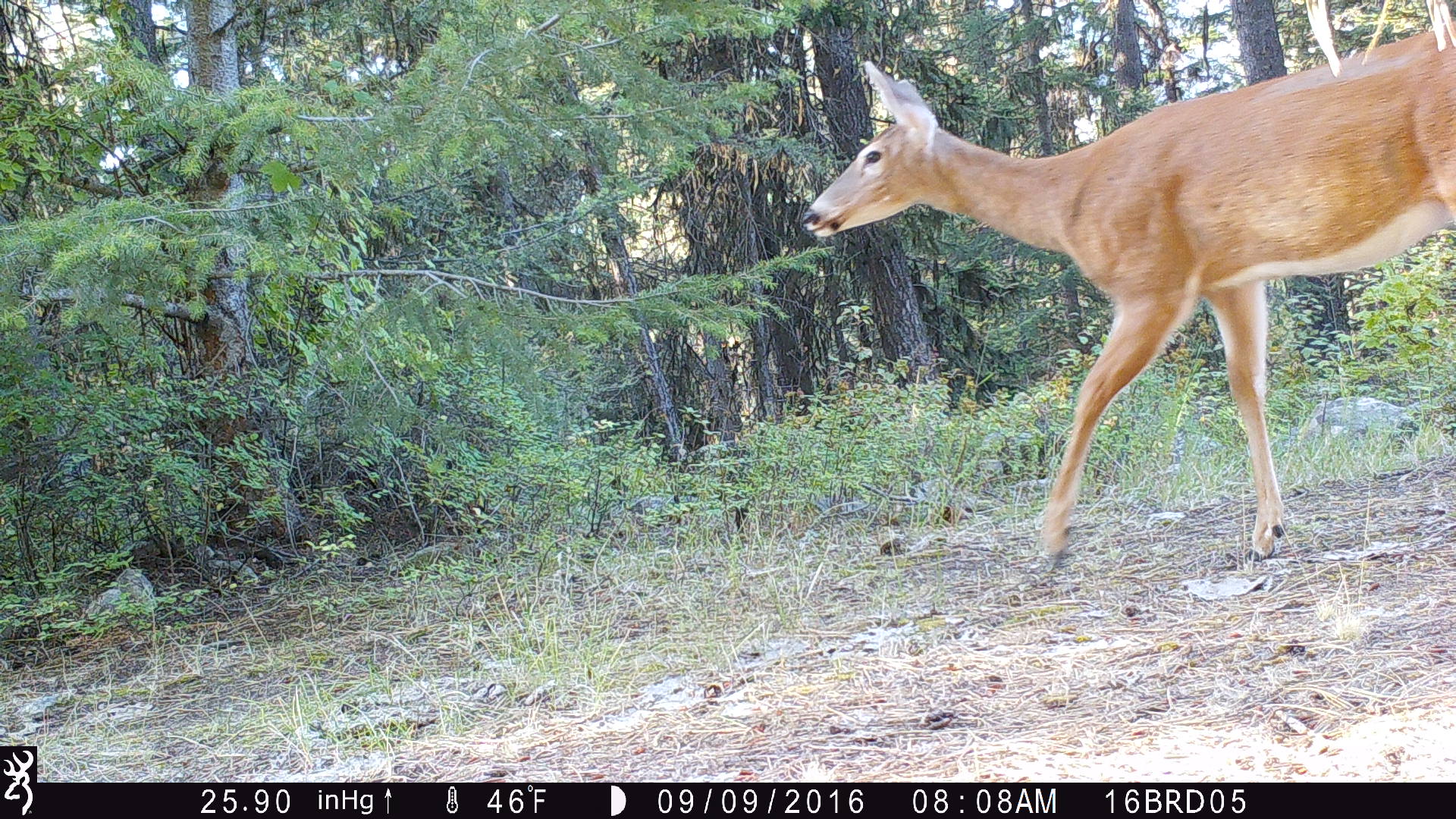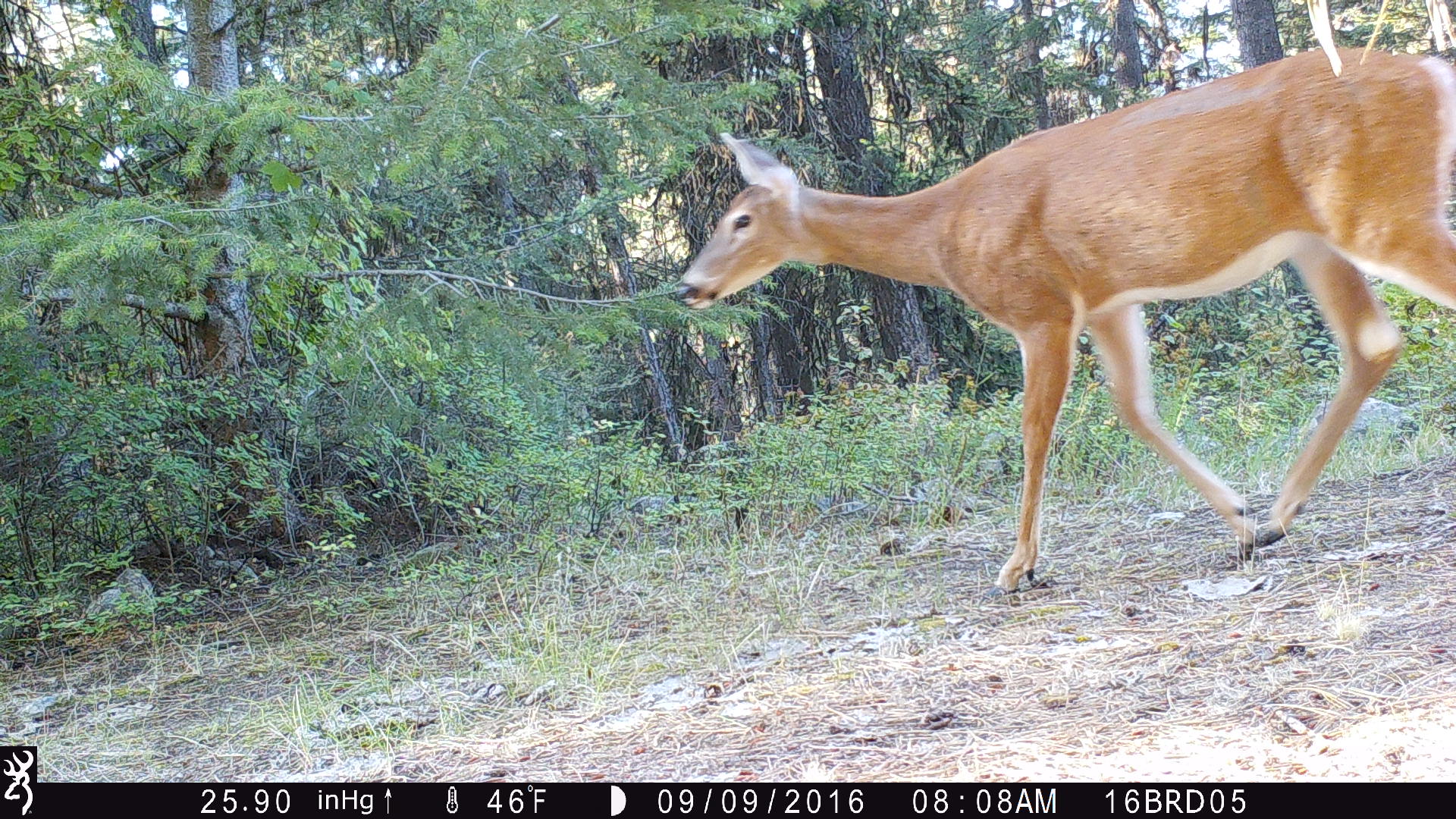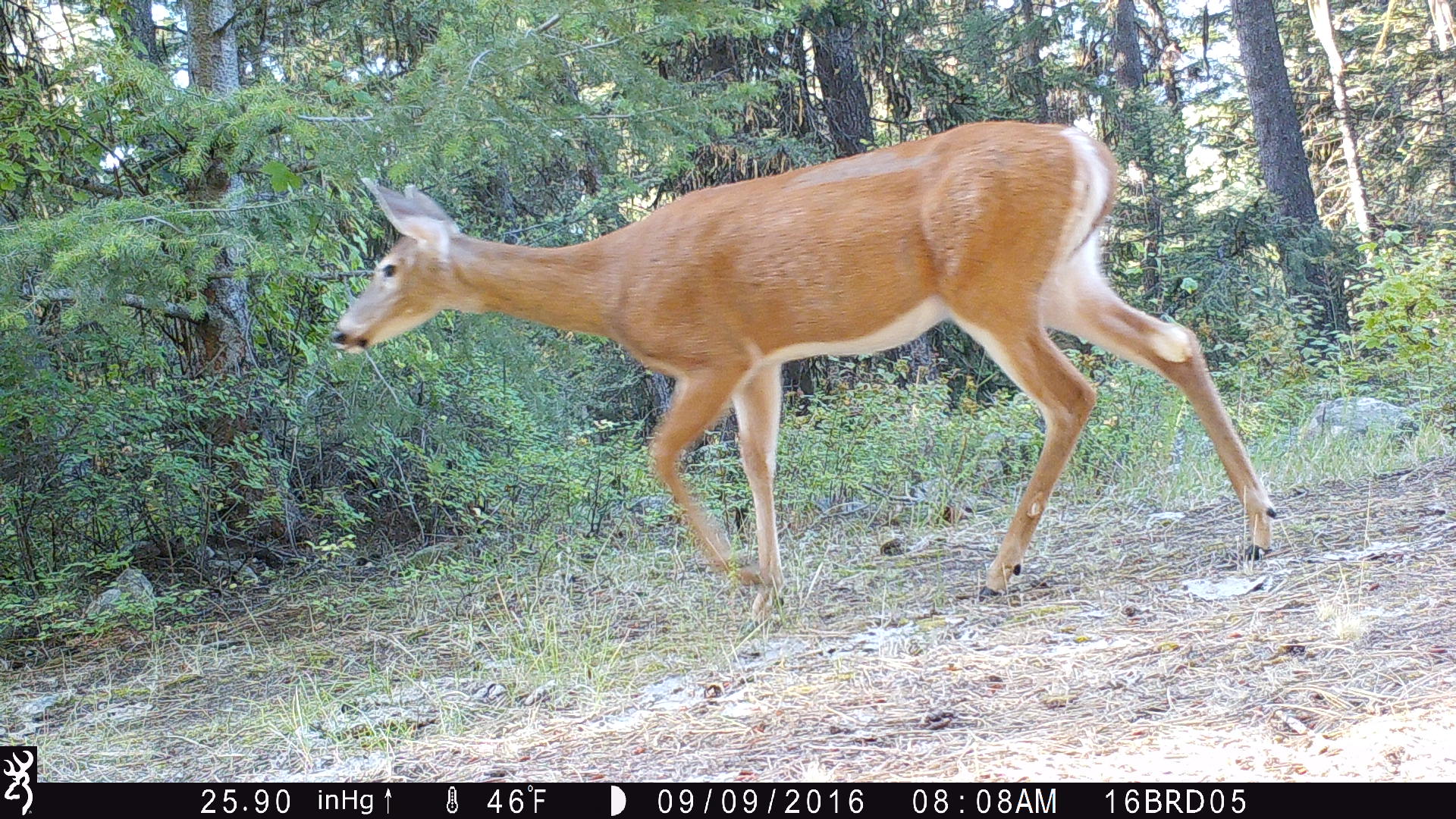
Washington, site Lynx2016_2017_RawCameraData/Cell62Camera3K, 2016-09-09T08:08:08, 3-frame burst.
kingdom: Animalia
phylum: Chordata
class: Mammalia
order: Artiodactyla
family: Cervidae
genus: Odocoileus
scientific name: Odocoileus virginianus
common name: white-tailed deer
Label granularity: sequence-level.